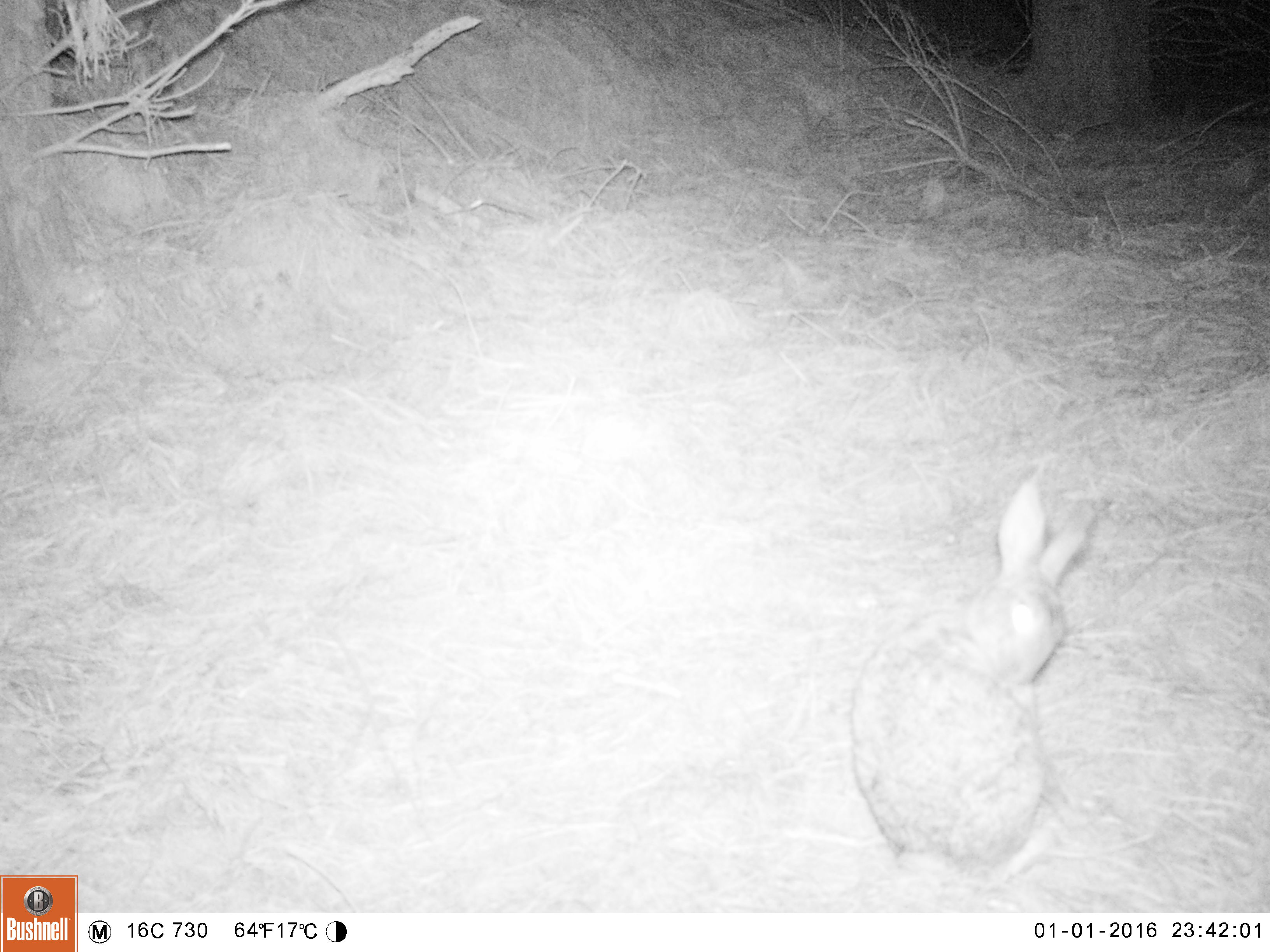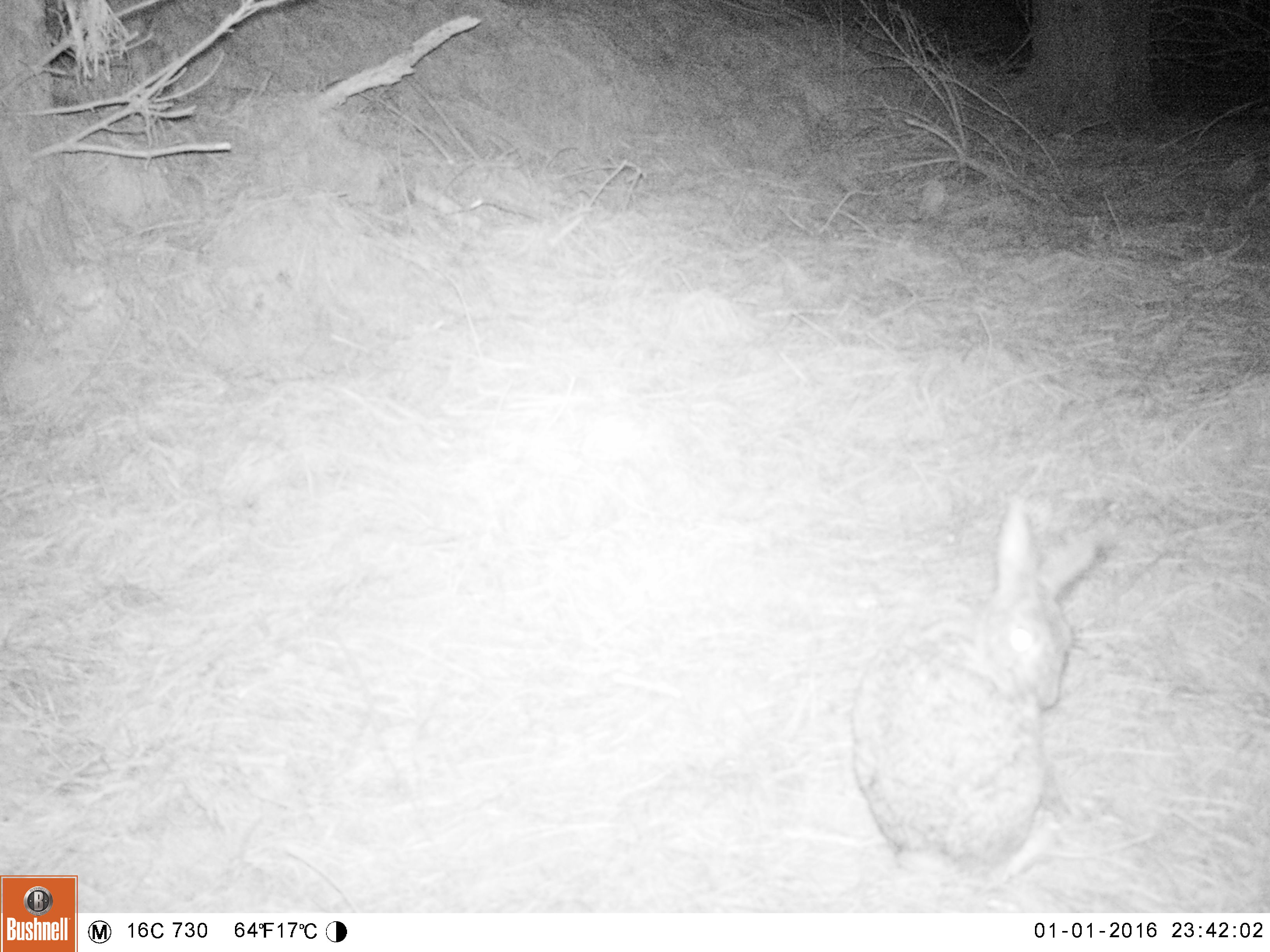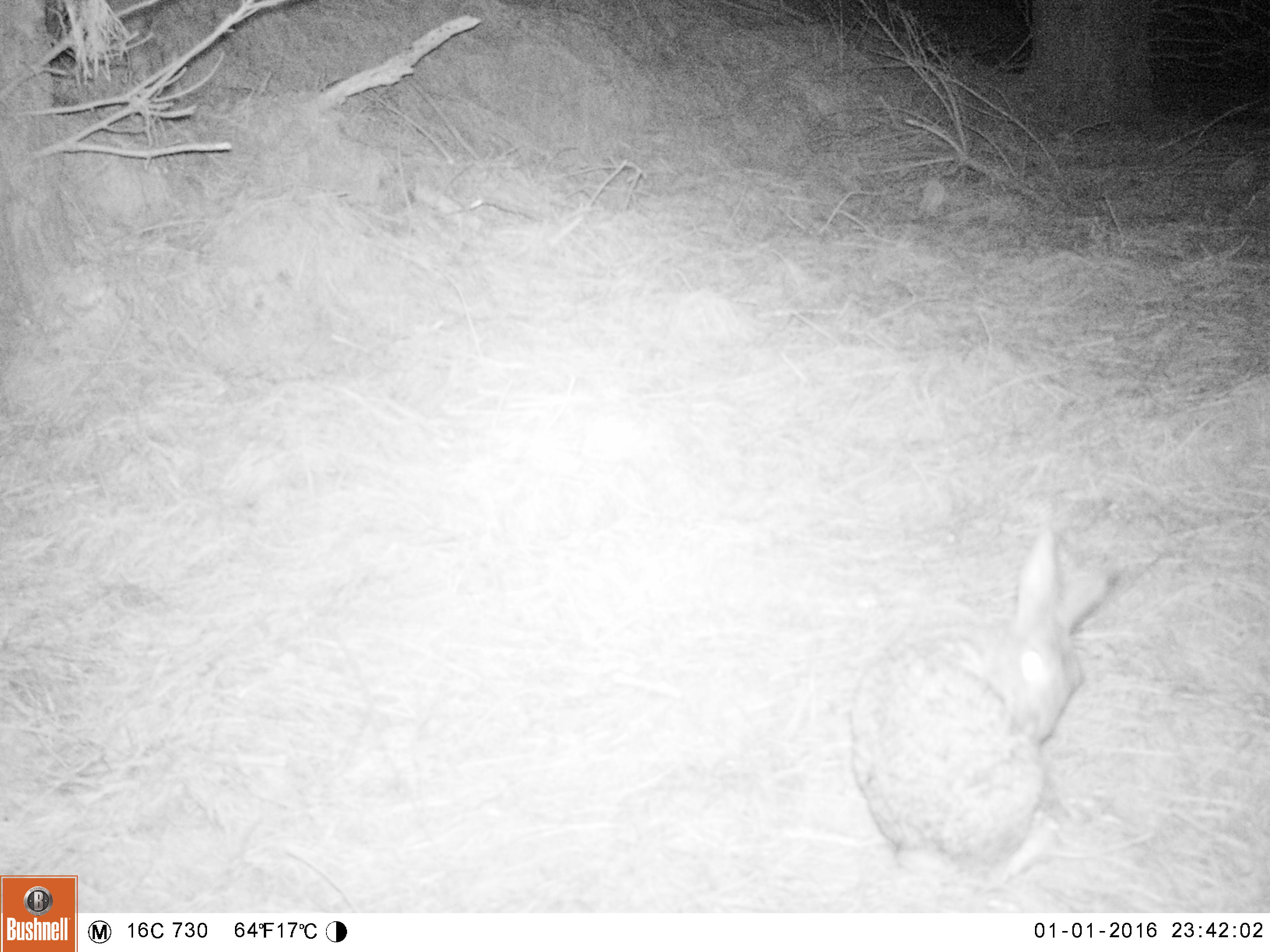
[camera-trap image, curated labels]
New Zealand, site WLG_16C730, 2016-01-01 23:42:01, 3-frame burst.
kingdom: Animalia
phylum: Chordata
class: Mammalia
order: Lagomorpha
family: Leporidae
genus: Oryctolagus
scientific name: Oryctolagus cuniculus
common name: european rabbit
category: rabbit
Rabbit (european rabbit) (Oryctolagus cuniculus).